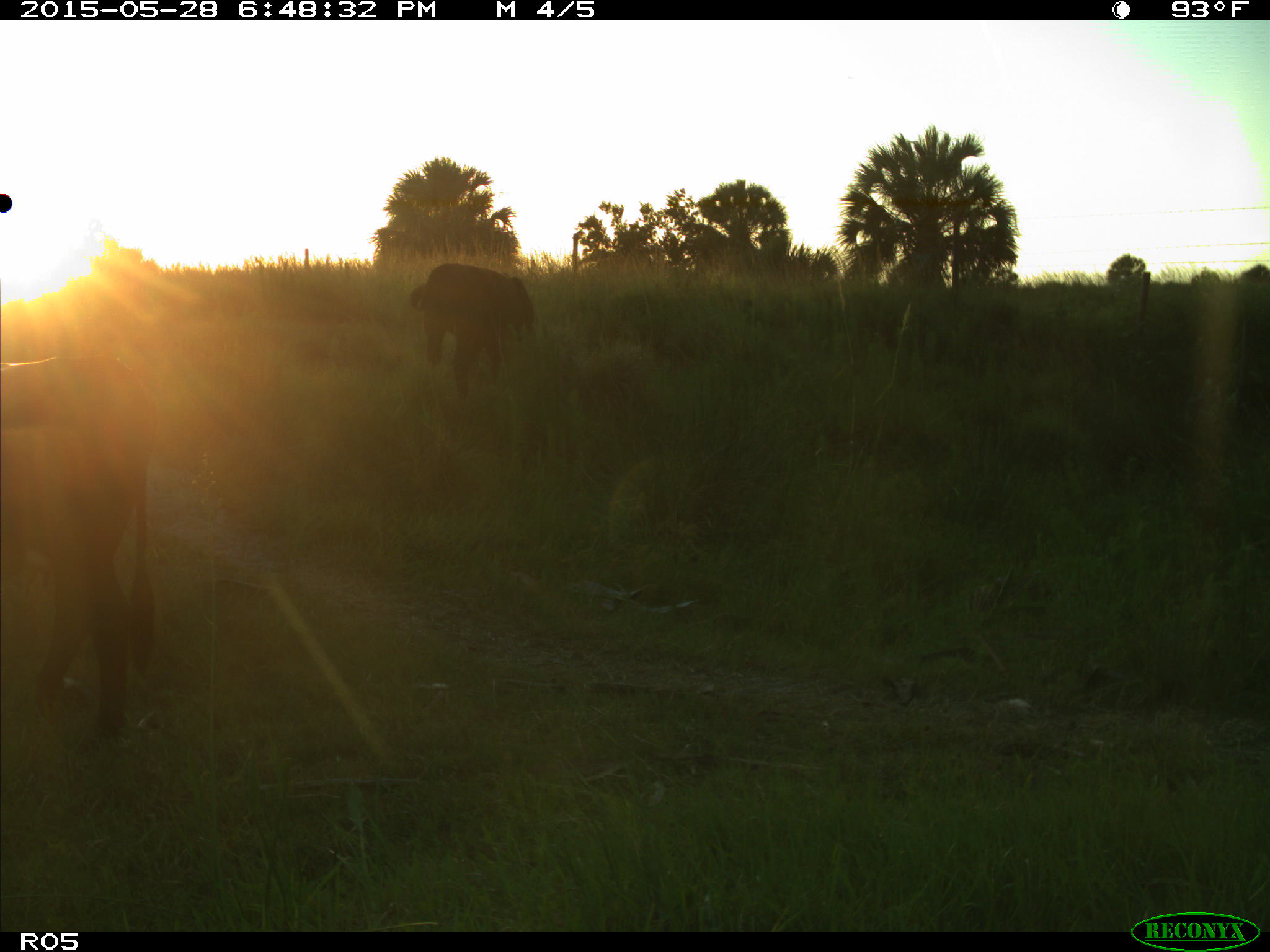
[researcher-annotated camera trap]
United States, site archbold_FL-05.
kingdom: Animalia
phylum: Chordata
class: Mammalia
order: Artiodactyla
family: Bovidae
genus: Bos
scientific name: Bos taurus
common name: domestic cow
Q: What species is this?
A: Bos taurus (domestic cow).